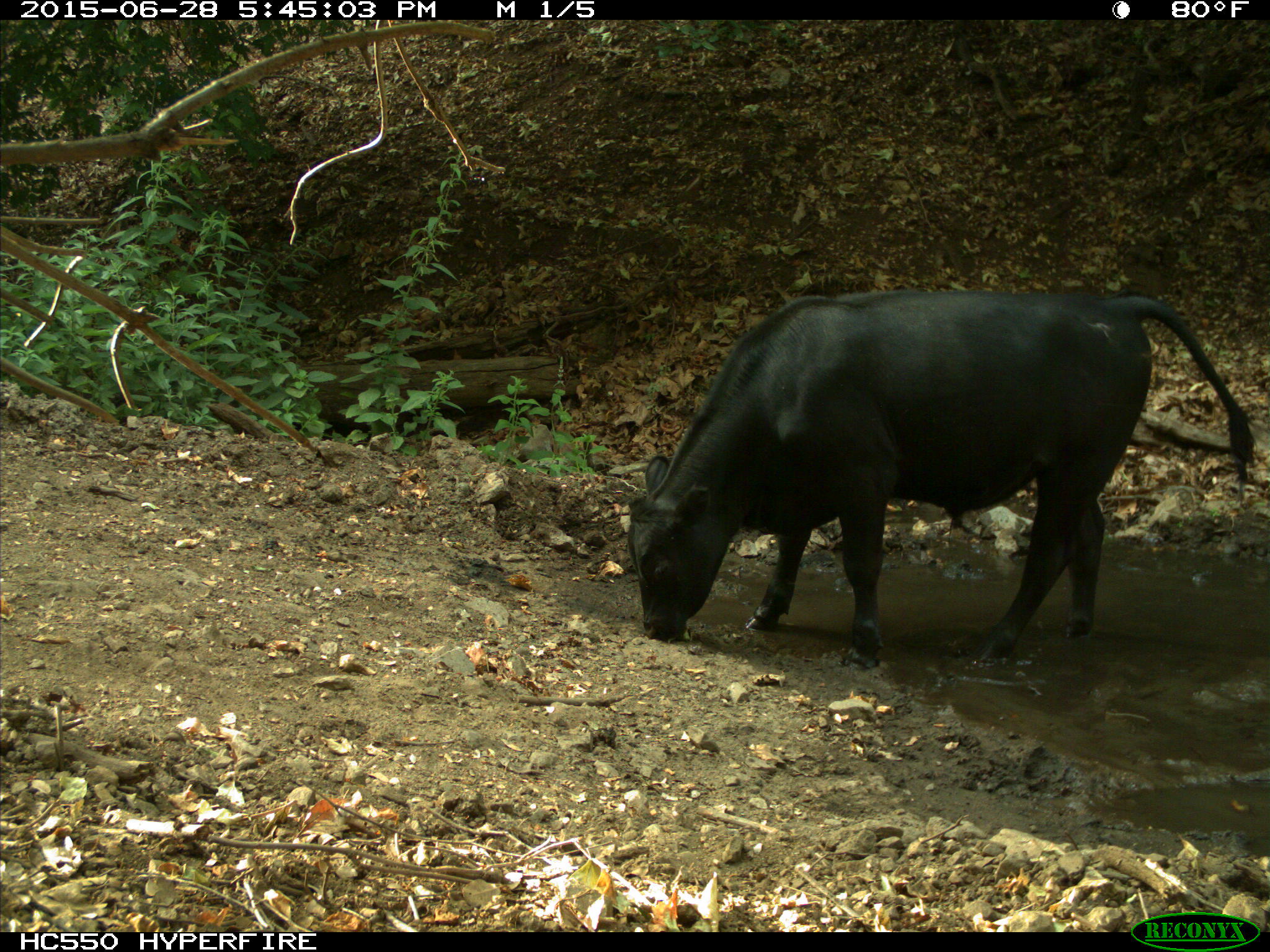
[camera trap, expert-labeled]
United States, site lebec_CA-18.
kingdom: Animalia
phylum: Chordata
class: Mammalia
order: Artiodactyla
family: Bovidae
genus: Bos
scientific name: Bos taurus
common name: domestic cow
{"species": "Bos taurus (domestic cow)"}